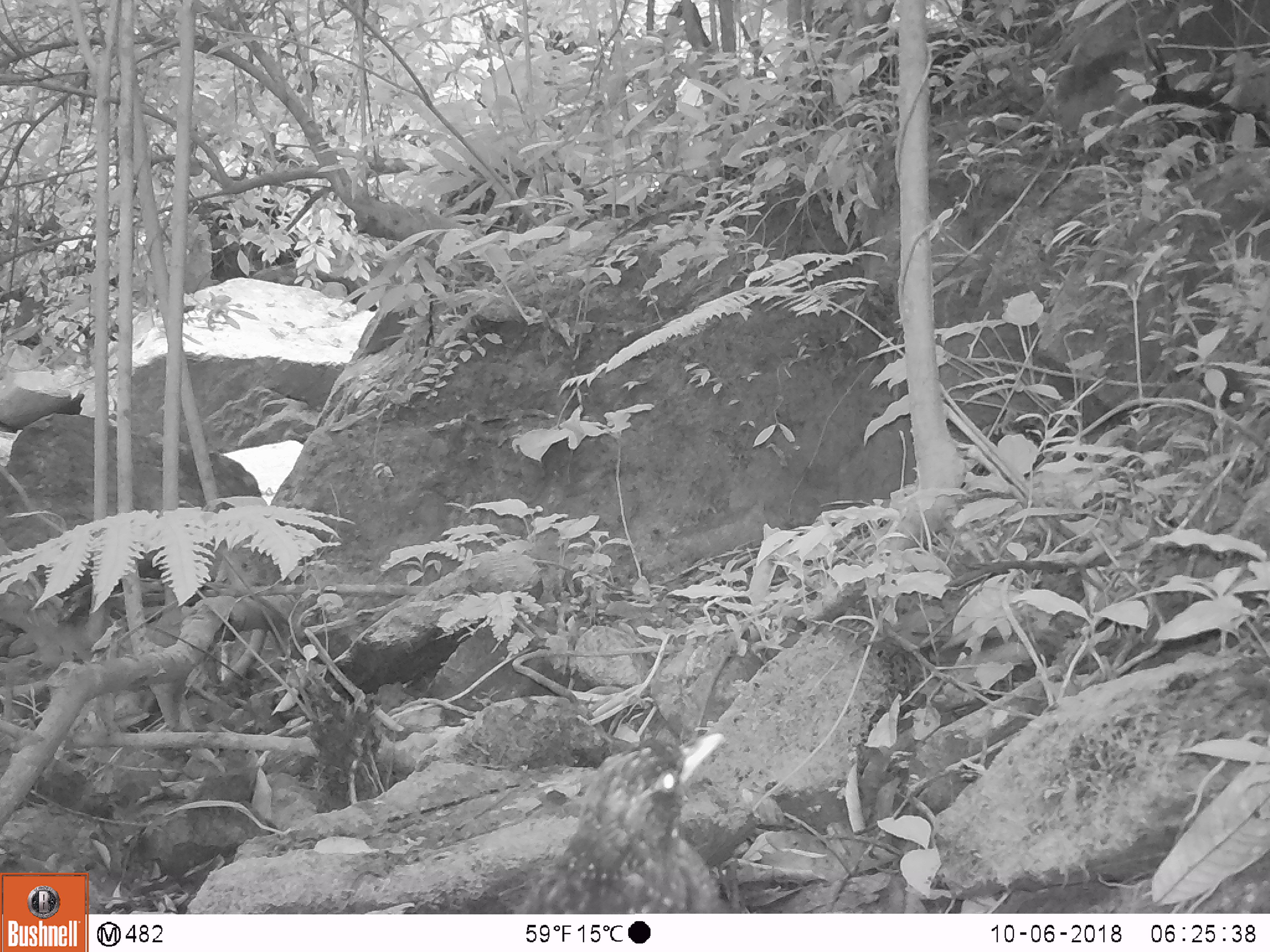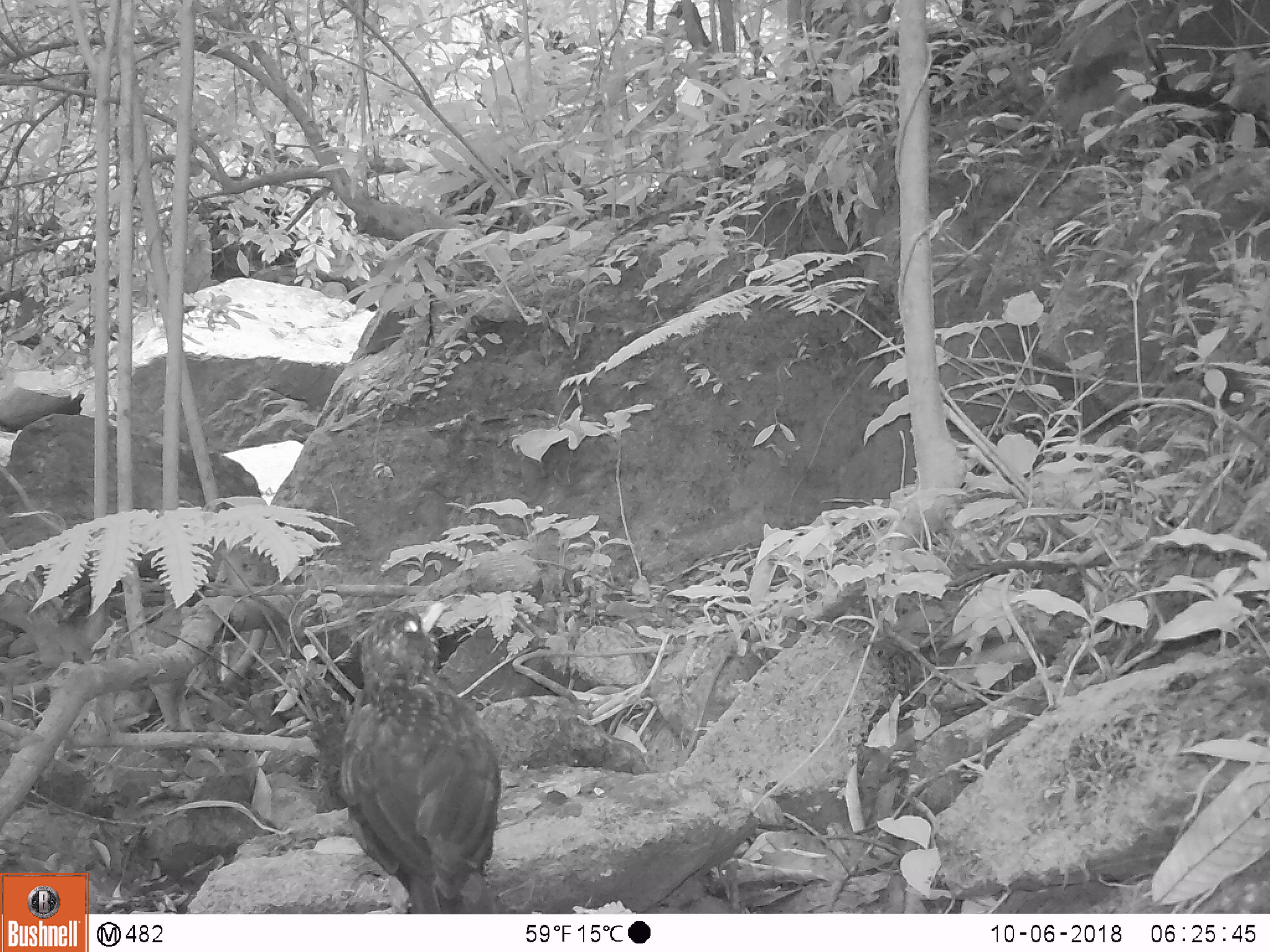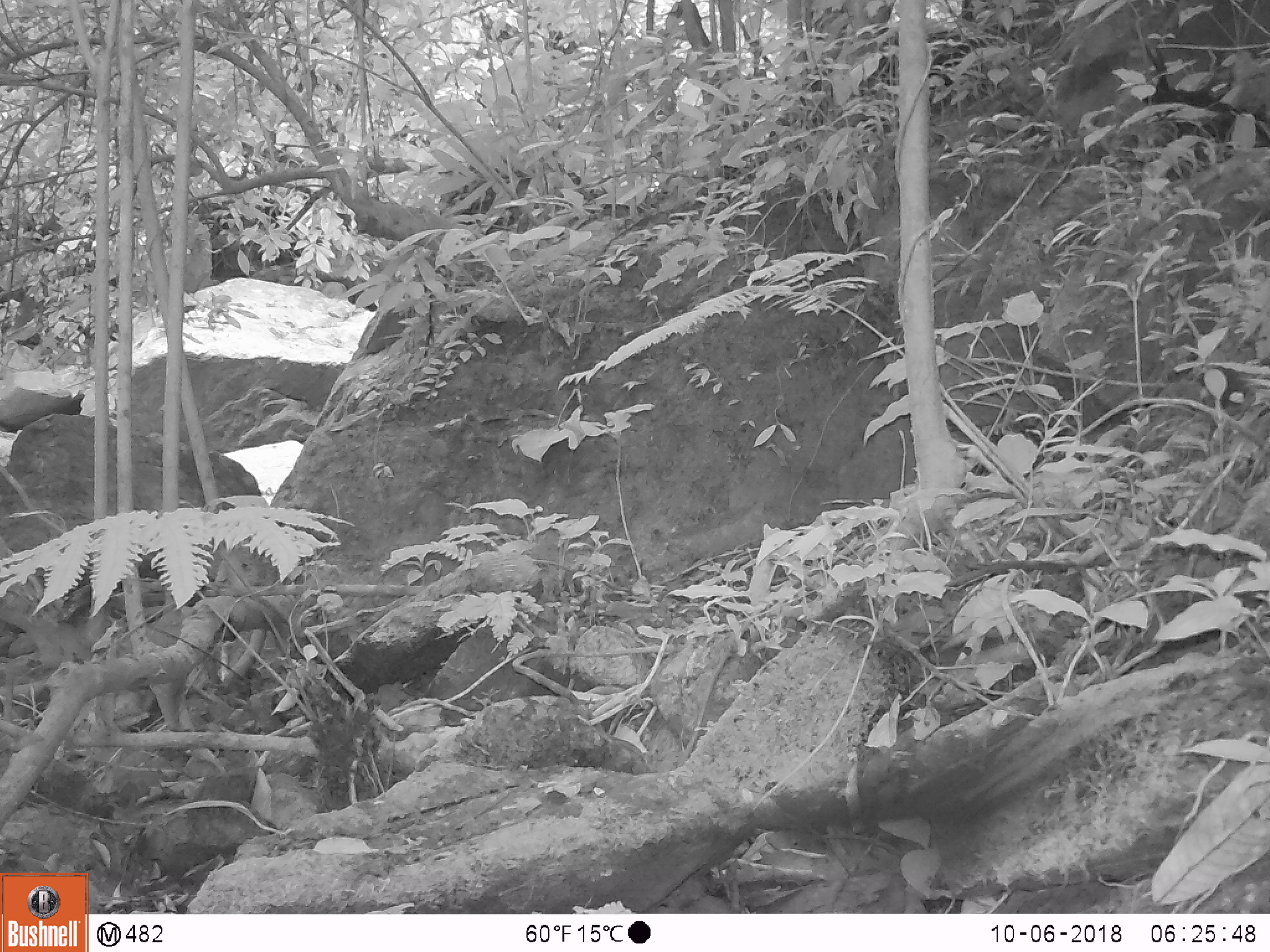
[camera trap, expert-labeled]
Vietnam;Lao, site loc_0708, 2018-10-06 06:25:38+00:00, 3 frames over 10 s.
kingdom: Animalia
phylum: Chordata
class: Aves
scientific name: Aves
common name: bird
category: unidentified bird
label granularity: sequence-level